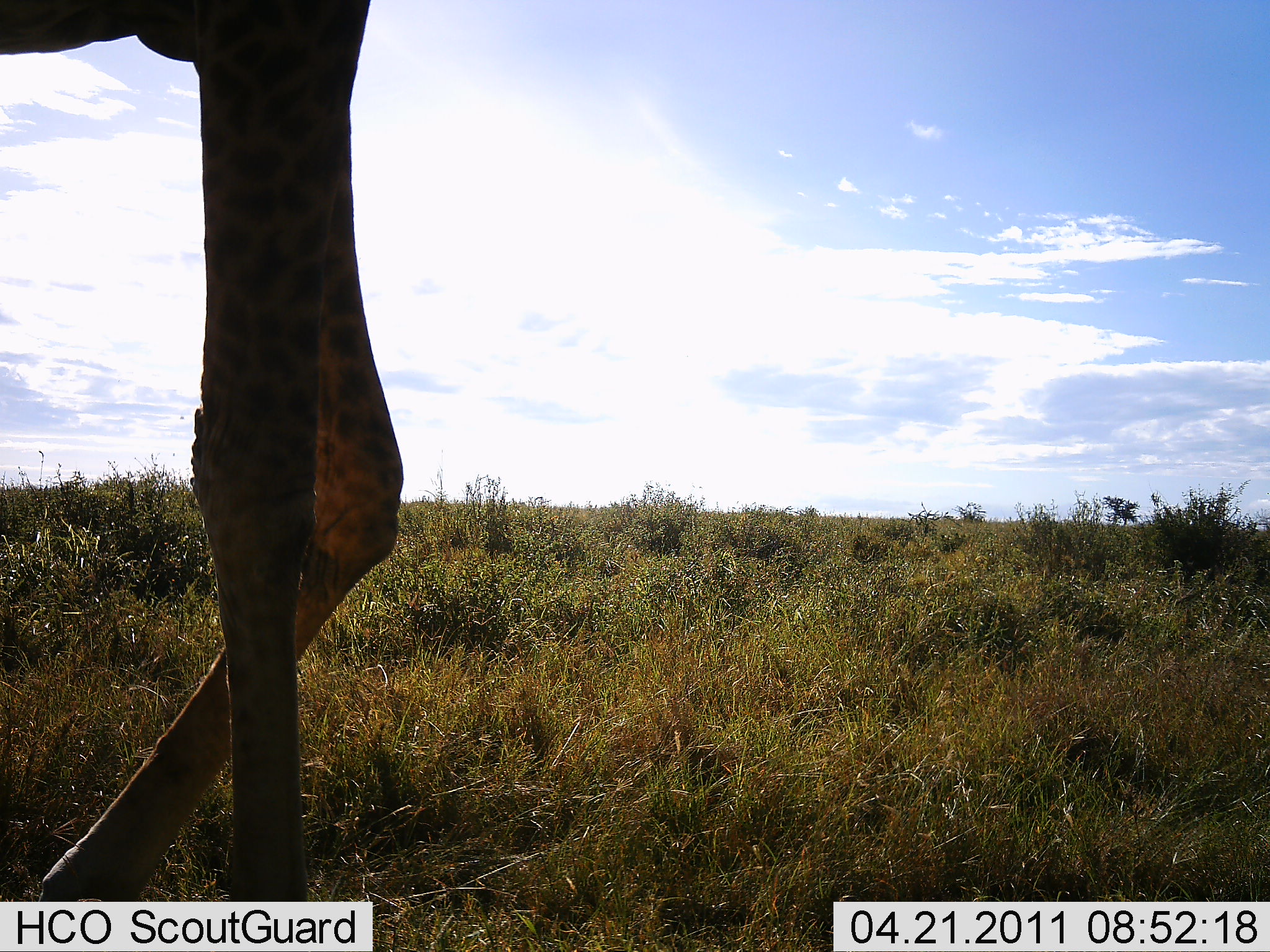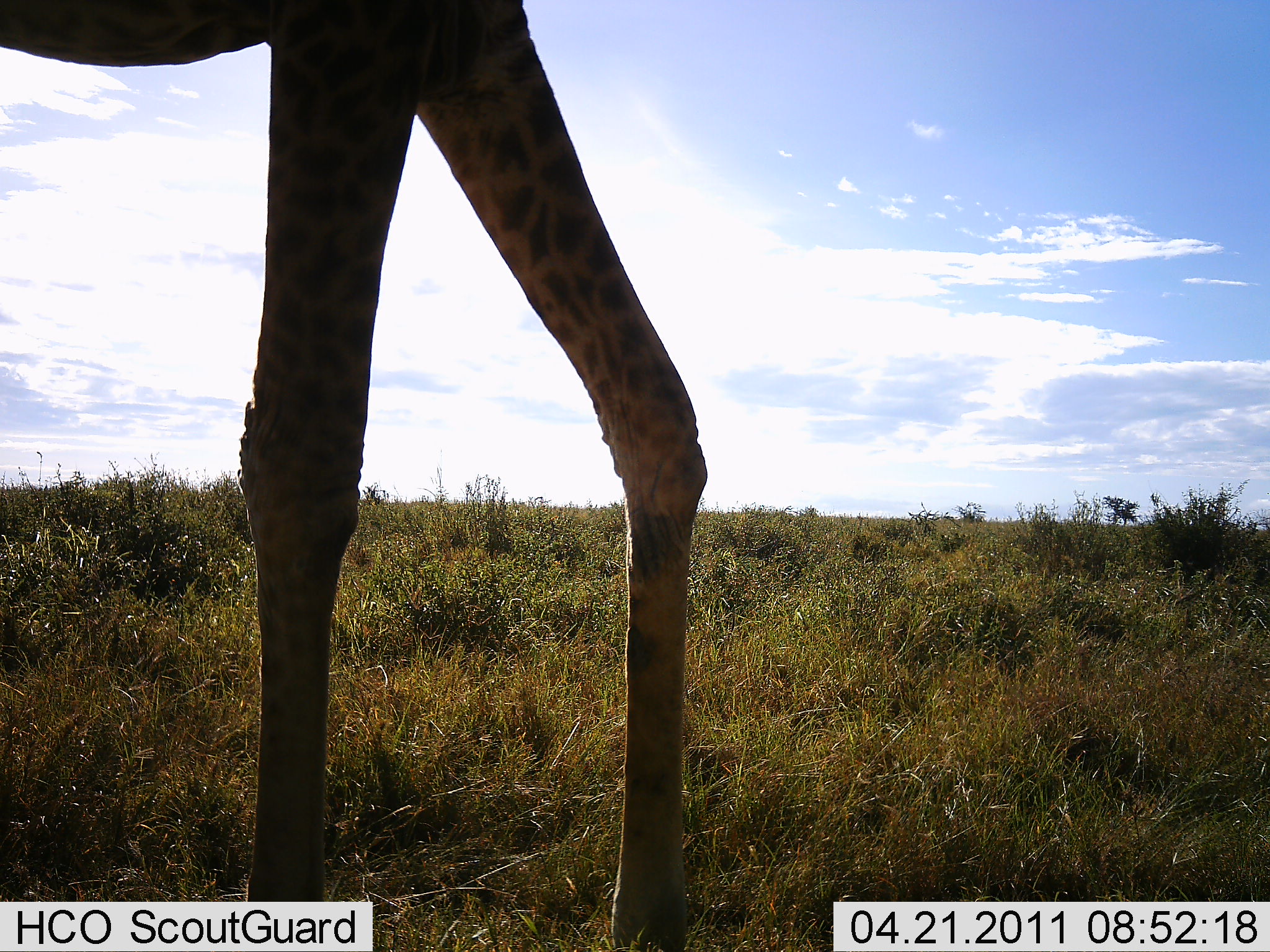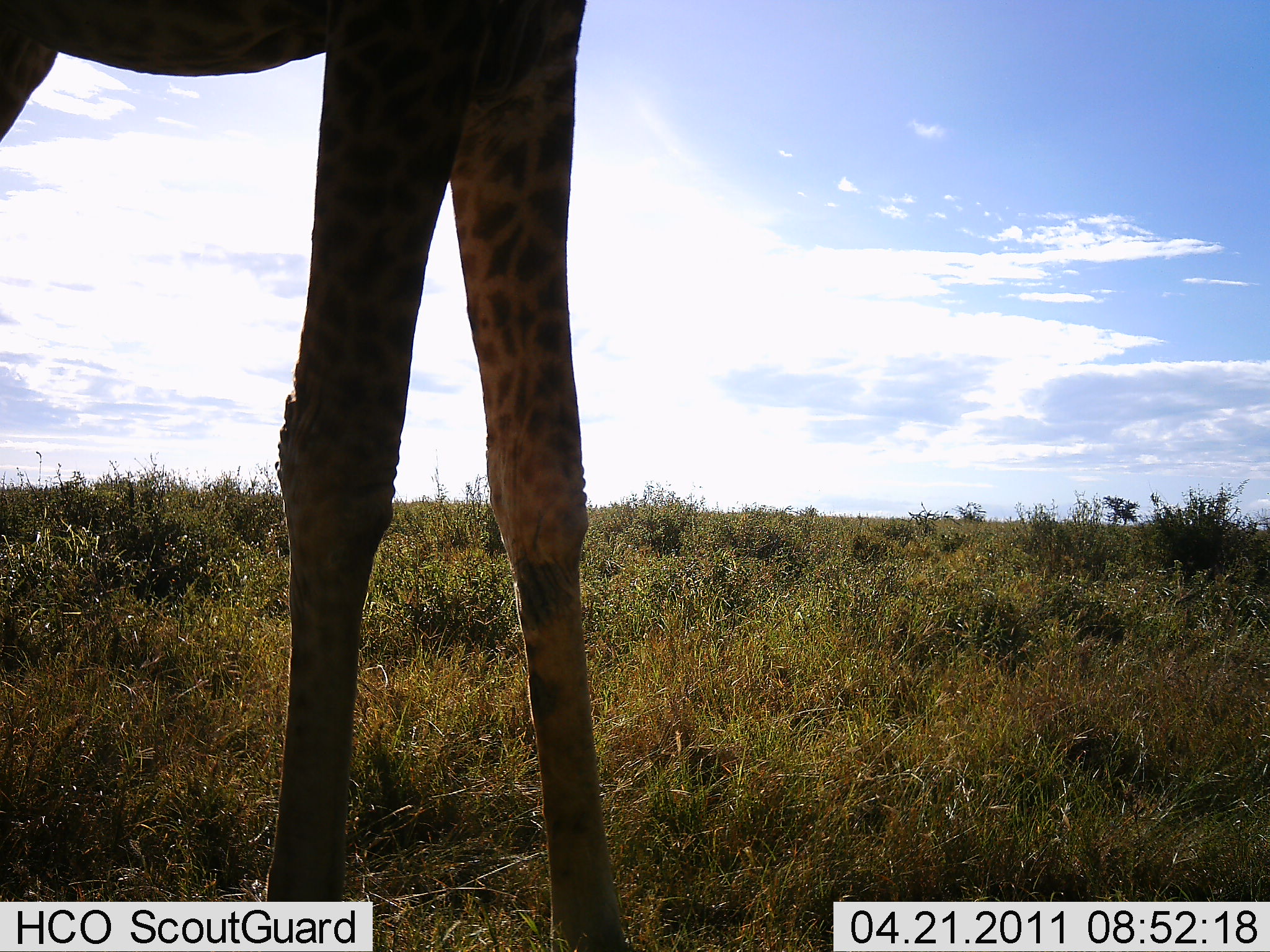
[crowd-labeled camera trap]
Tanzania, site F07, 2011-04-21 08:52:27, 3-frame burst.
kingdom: Animalia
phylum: Chordata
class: Mammalia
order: Artiodactyla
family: Giraffidae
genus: Giraffa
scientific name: Giraffa camelopardalis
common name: giraffe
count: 1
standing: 33%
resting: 0%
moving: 67%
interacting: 0%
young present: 0%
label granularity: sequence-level